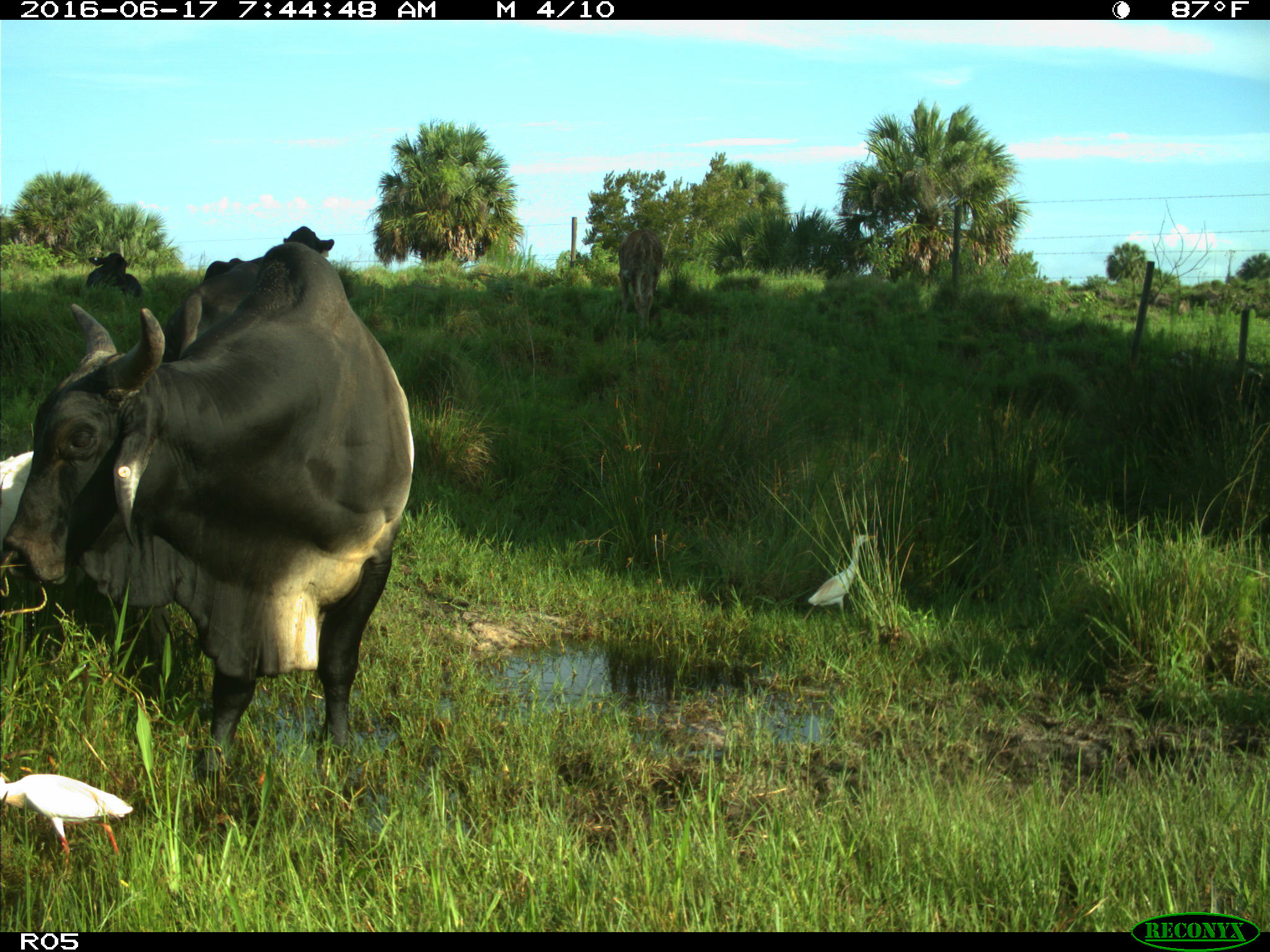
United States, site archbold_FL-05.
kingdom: Animalia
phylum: Chordata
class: Mammalia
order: Artiodactyla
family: Bovidae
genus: Bos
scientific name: Bos taurus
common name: domestic cow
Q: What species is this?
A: Bos taurus (domestic cow).